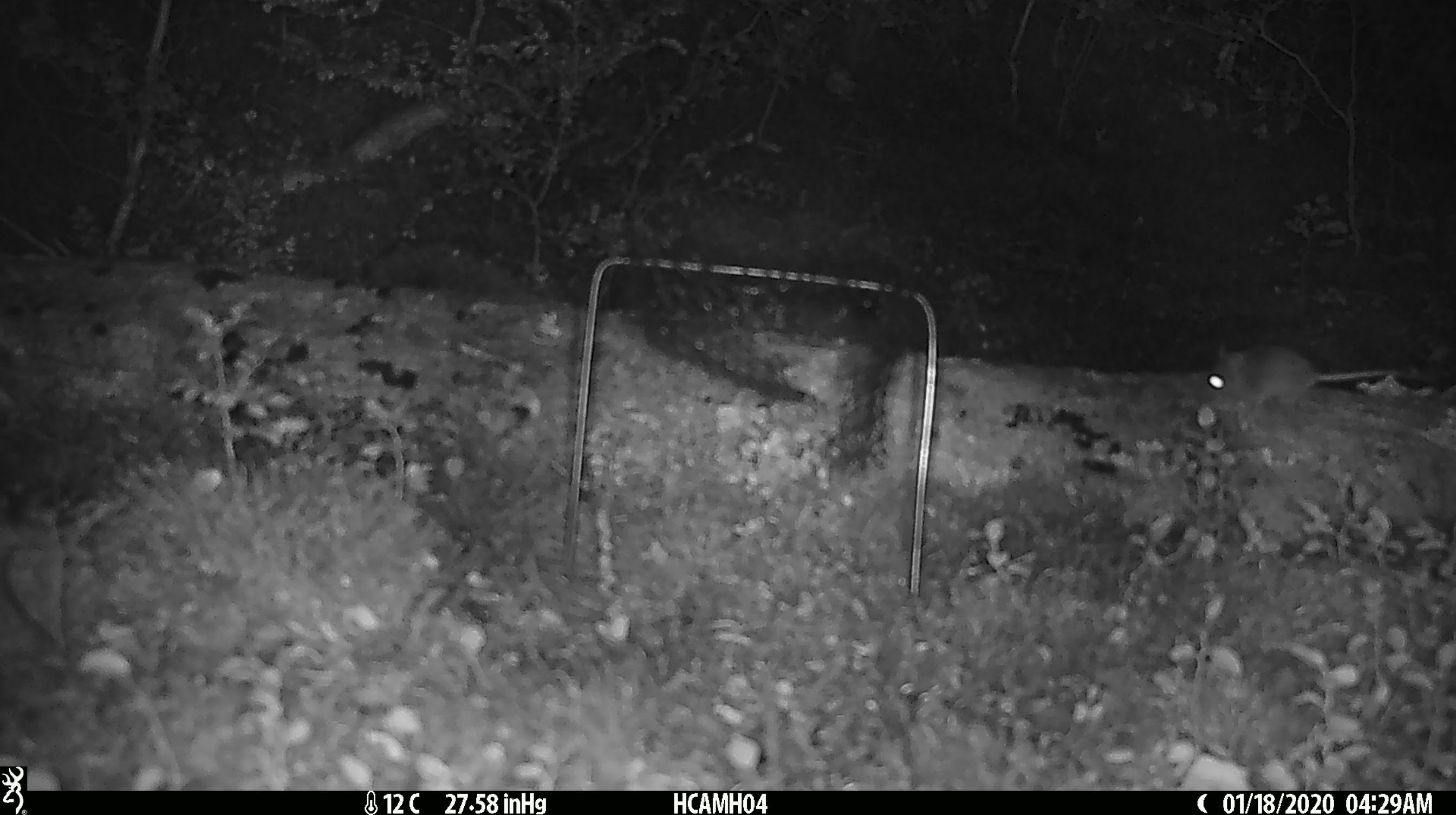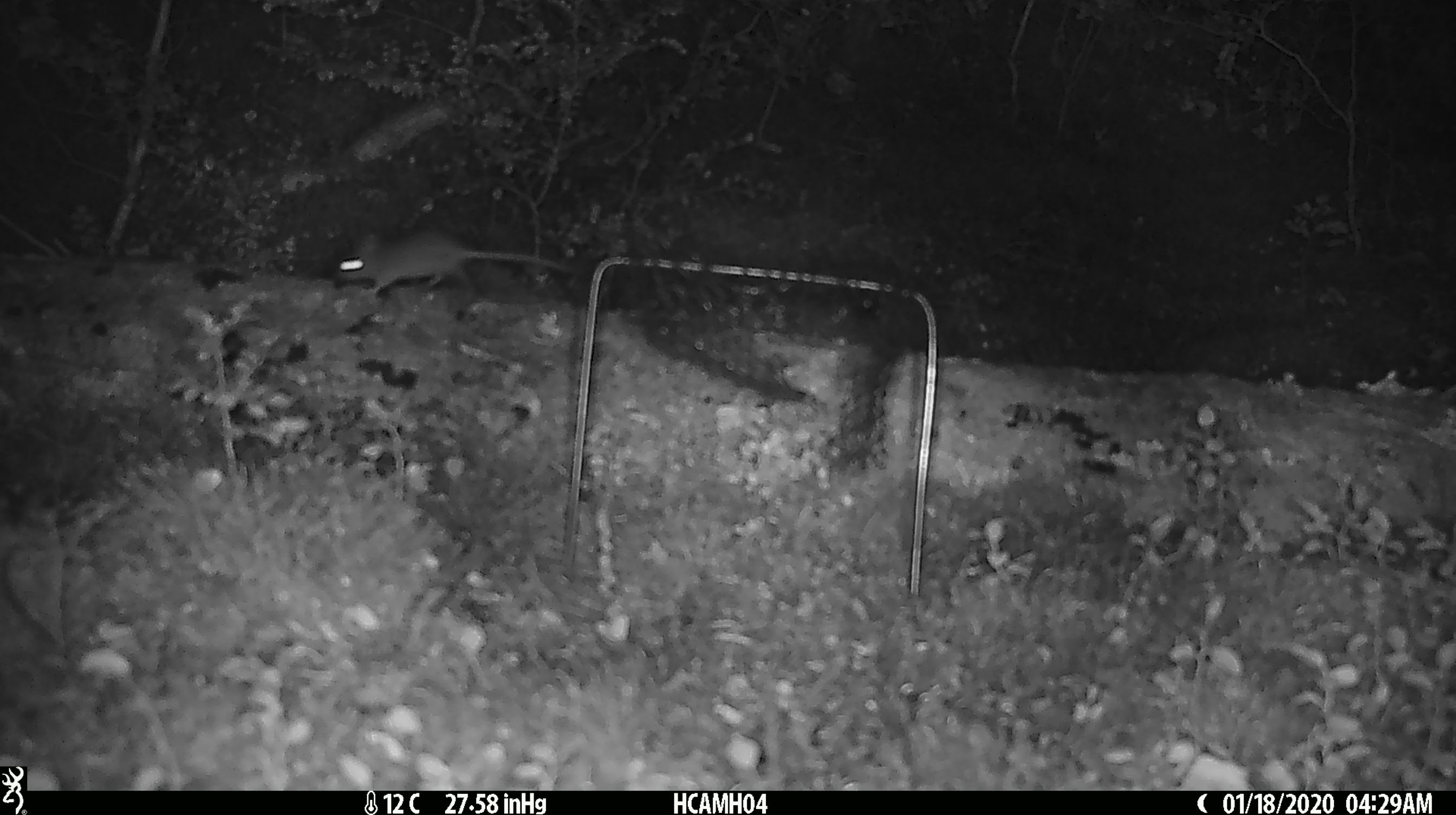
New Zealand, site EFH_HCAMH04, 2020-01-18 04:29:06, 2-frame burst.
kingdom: Animalia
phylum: Chordata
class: Mammalia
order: Rodentia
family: Muridae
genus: Mus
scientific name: Mus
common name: mouse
Mouse (Mus).